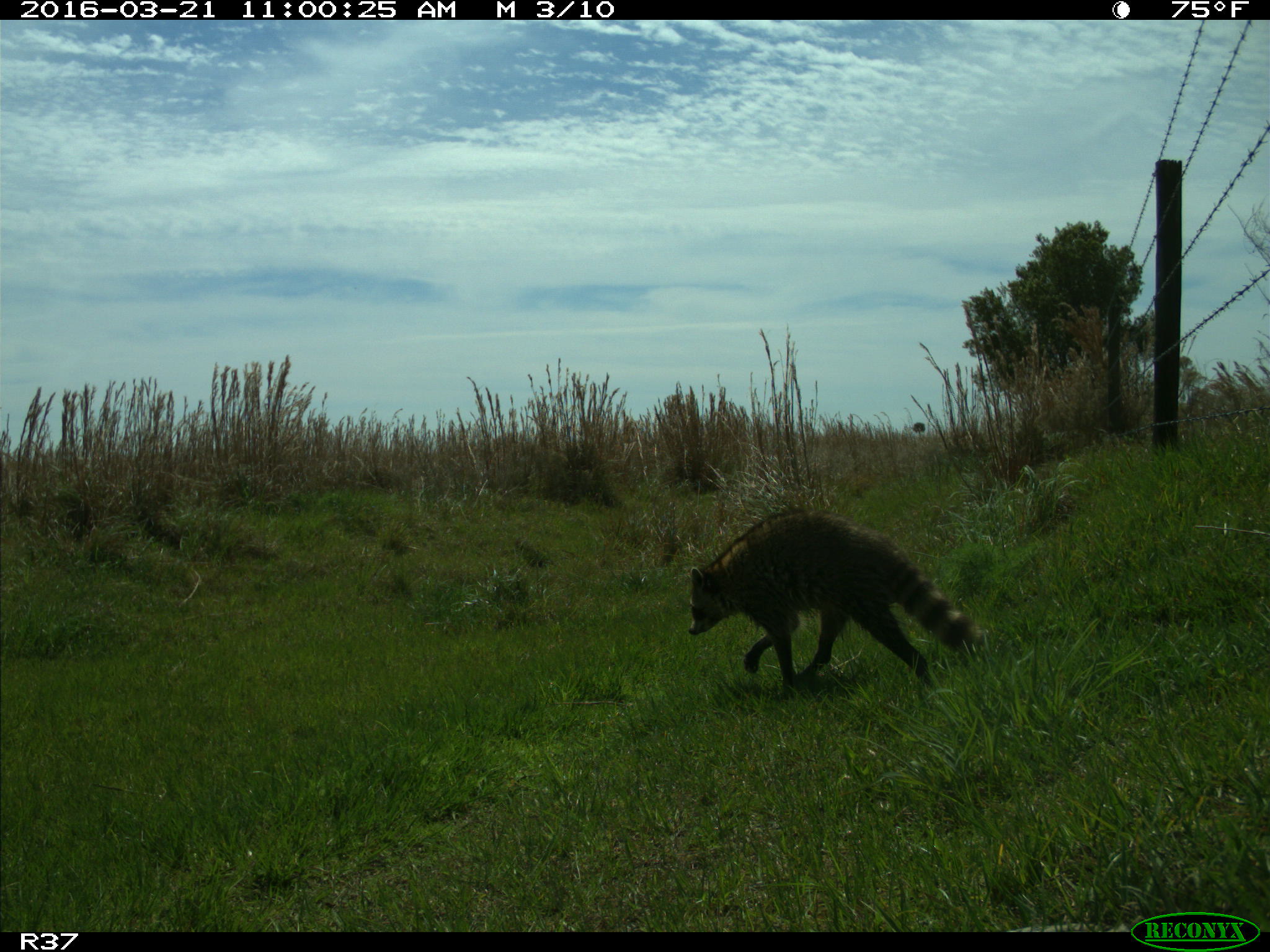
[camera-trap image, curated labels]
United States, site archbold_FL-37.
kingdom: Animalia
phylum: Chordata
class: Mammalia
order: Carnivora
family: Procyonidae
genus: Procyon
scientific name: Procyon lotor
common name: common raccoon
Procyon lotor (common raccoon).